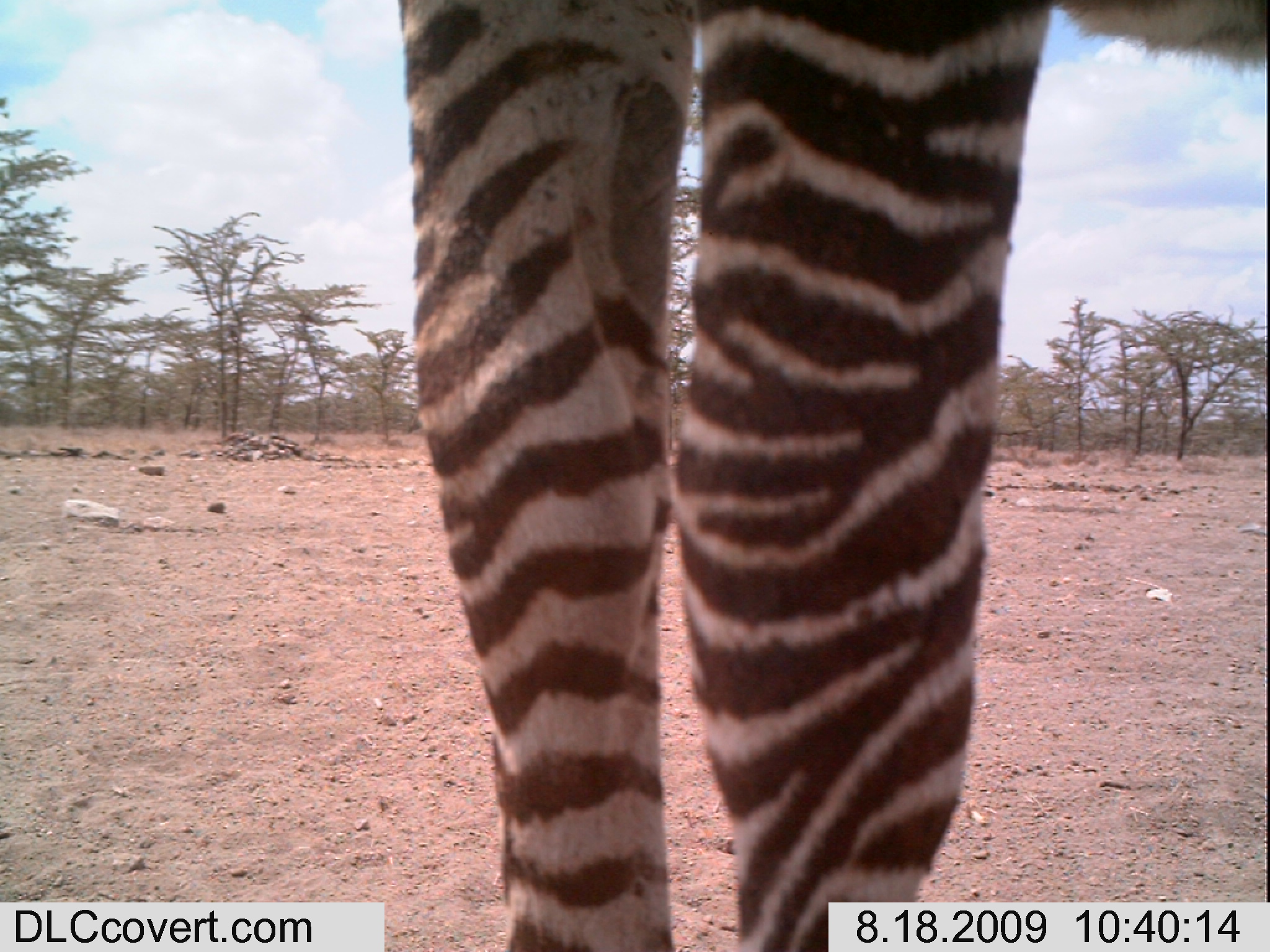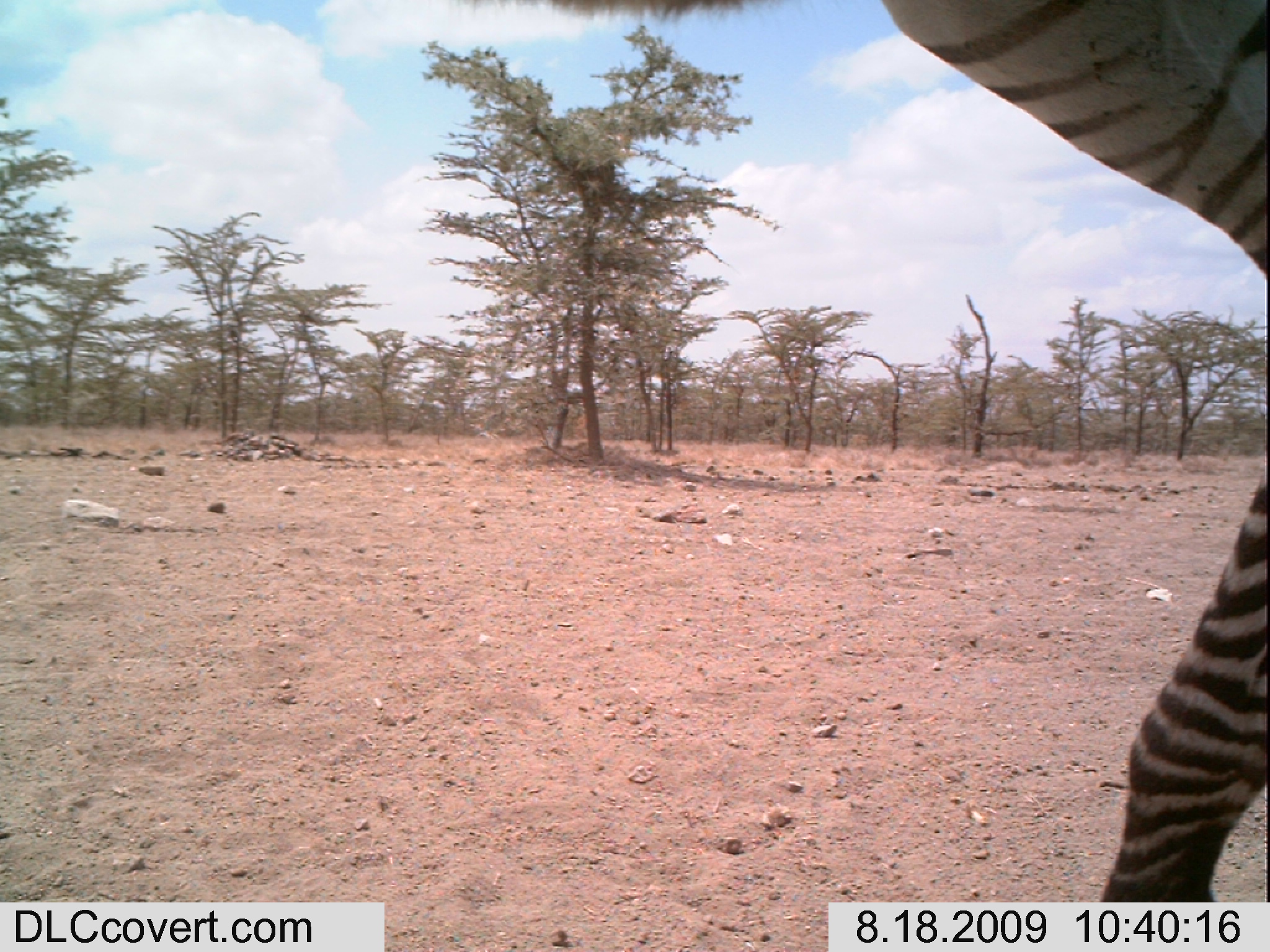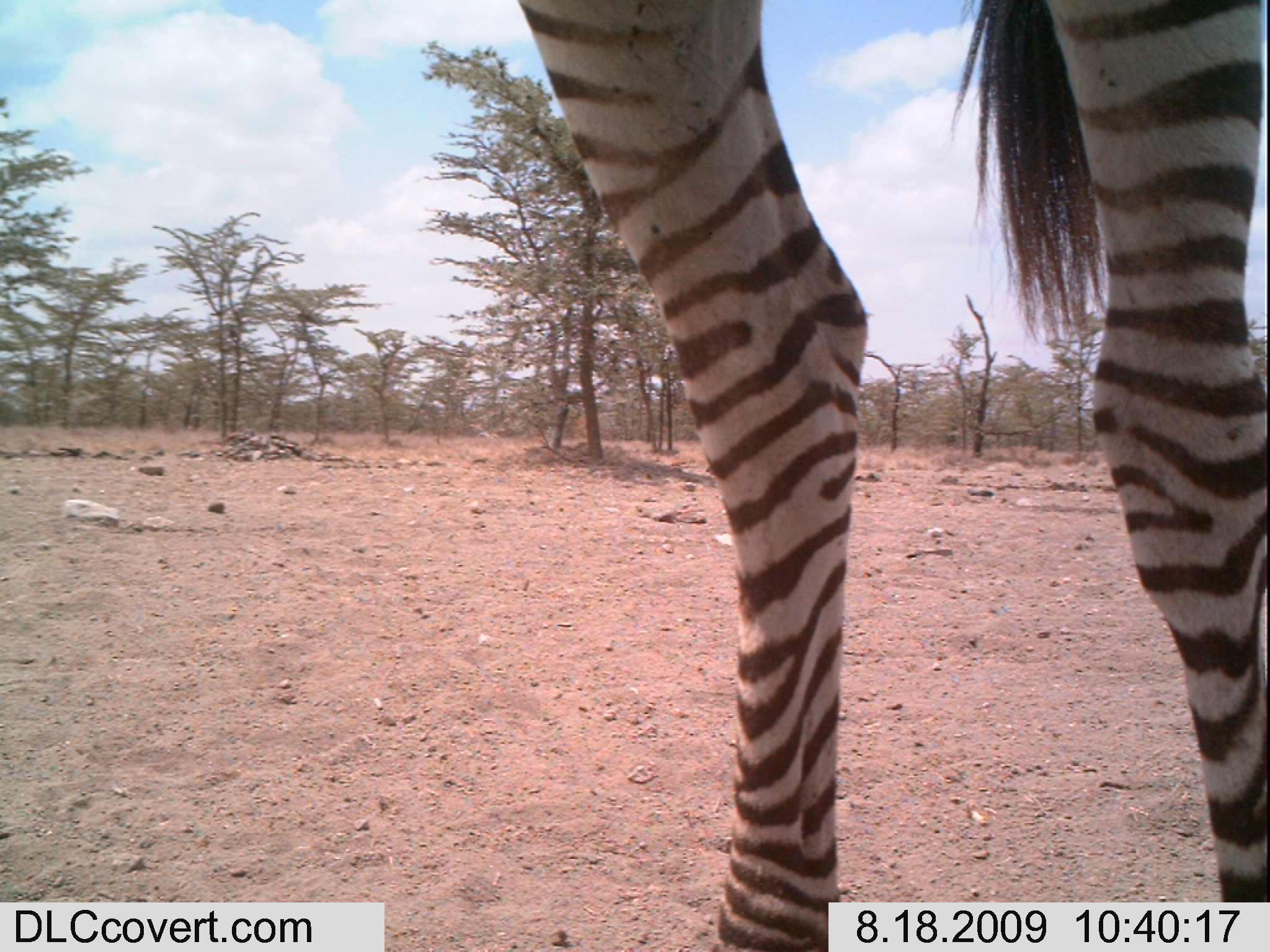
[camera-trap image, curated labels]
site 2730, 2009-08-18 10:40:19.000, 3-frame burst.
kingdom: Animalia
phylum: Chordata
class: Mammalia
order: Perissodactyla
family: Equidae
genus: Equus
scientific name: Equus quagga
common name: plains zebra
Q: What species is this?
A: Equus quagga (plains zebra).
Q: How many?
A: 1.